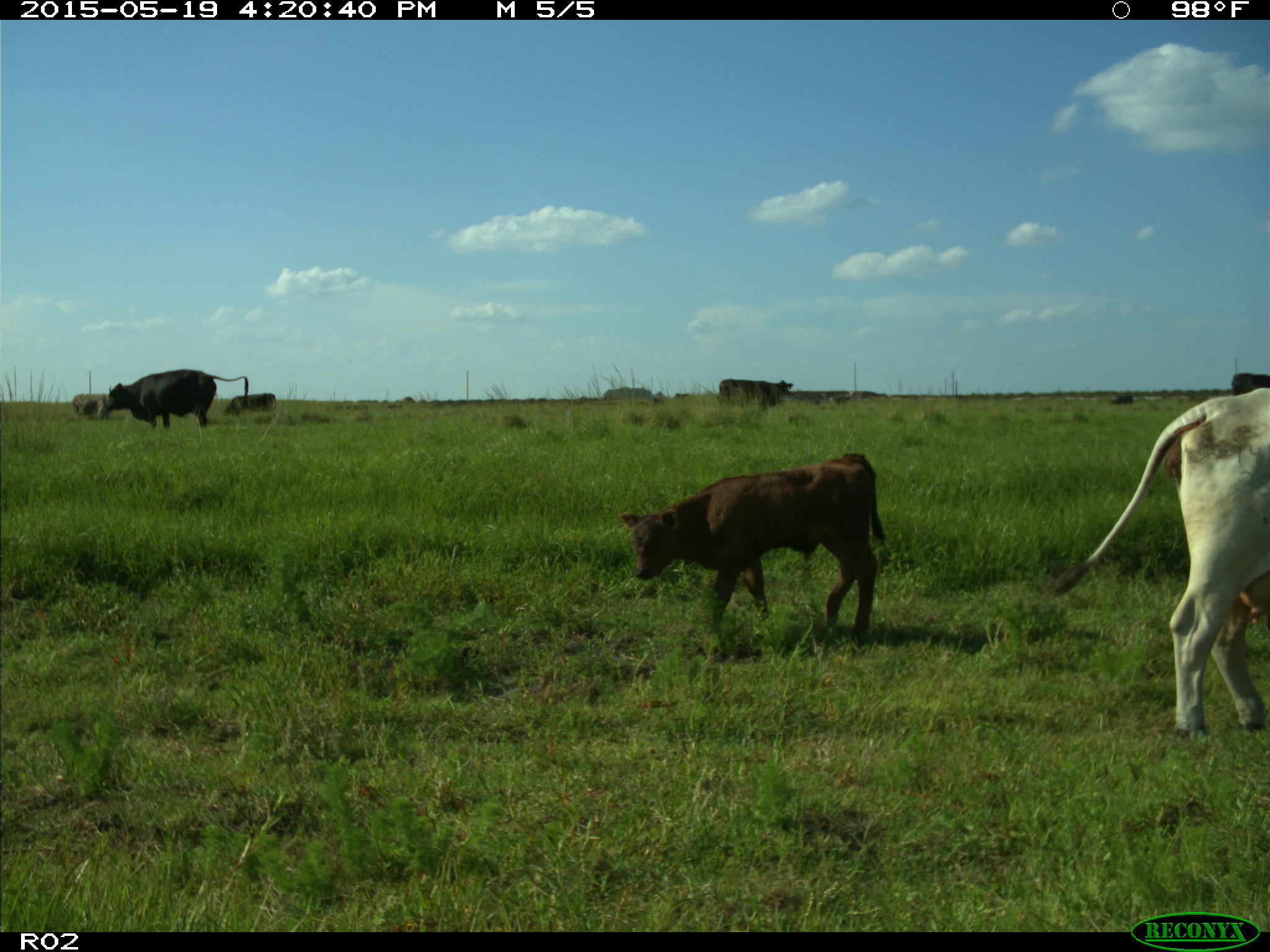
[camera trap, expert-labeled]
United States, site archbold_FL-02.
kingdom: Animalia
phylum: Chordata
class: Mammalia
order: Artiodactyla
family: Bovidae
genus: Bos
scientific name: Bos taurus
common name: domestic cow